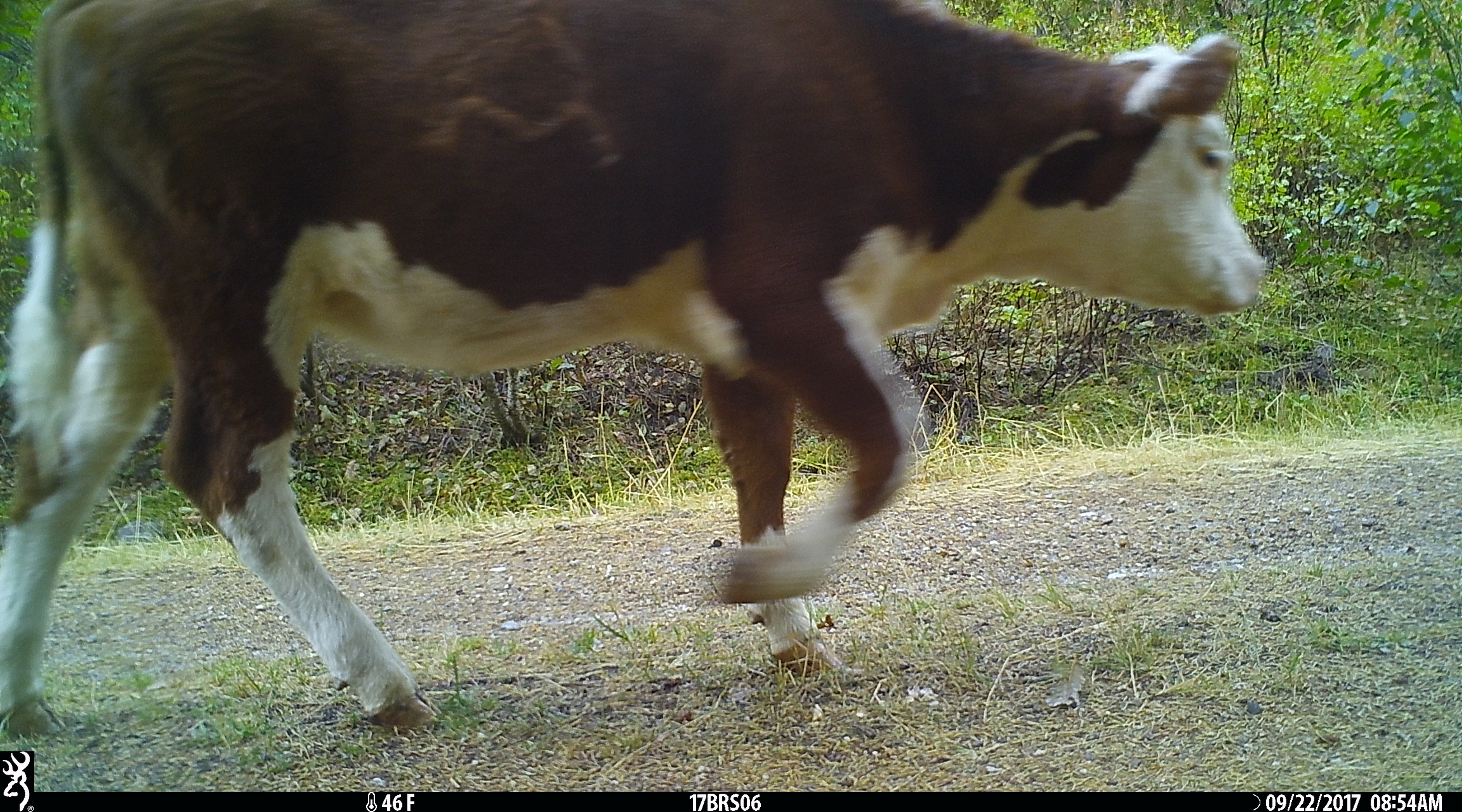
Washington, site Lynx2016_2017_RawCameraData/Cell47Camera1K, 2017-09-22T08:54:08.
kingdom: Animalia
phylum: Chordata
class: Mammalia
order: Artiodactyla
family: Bovidae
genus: Bos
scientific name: Bos taurus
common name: domestic cattle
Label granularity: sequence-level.